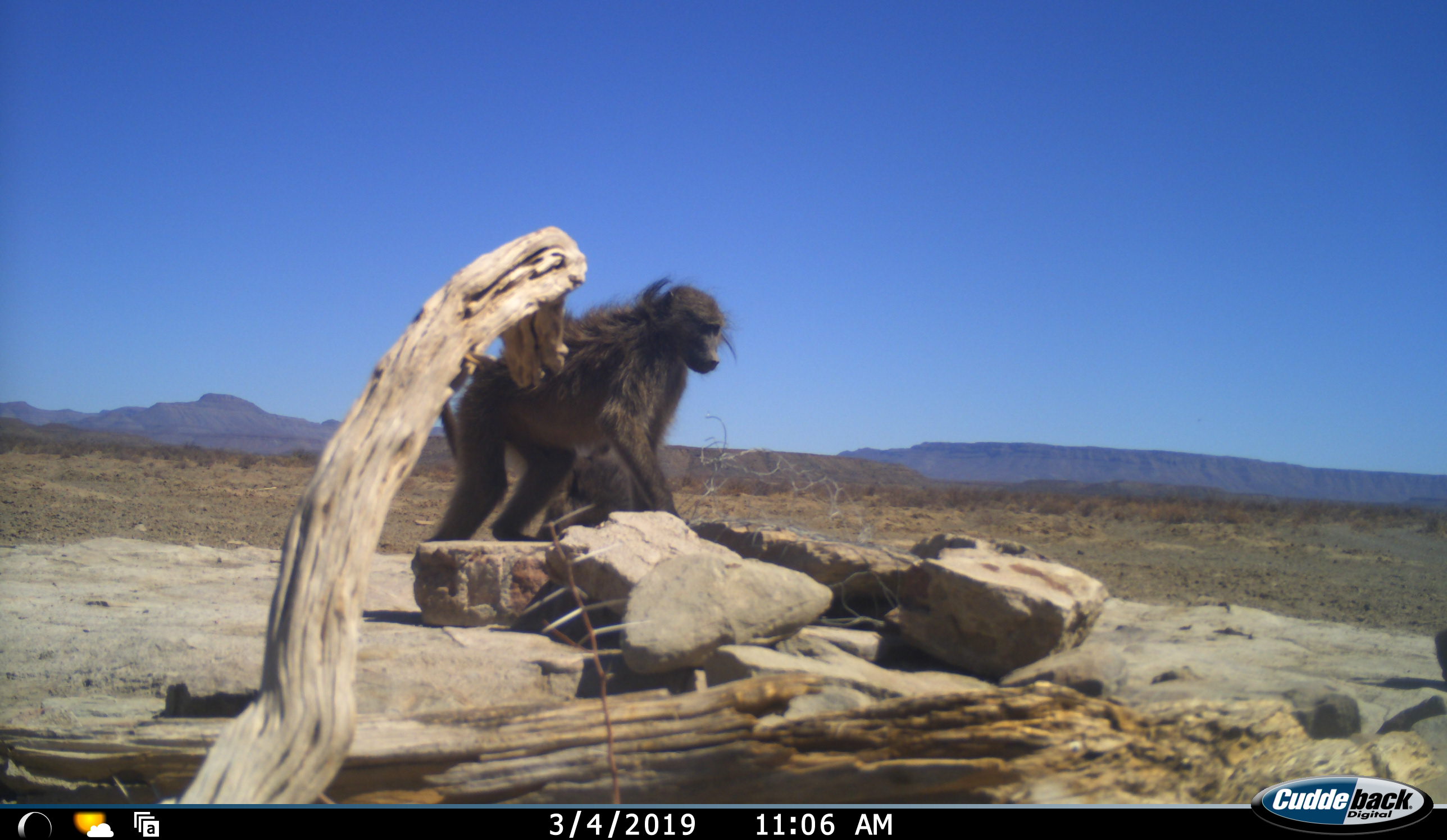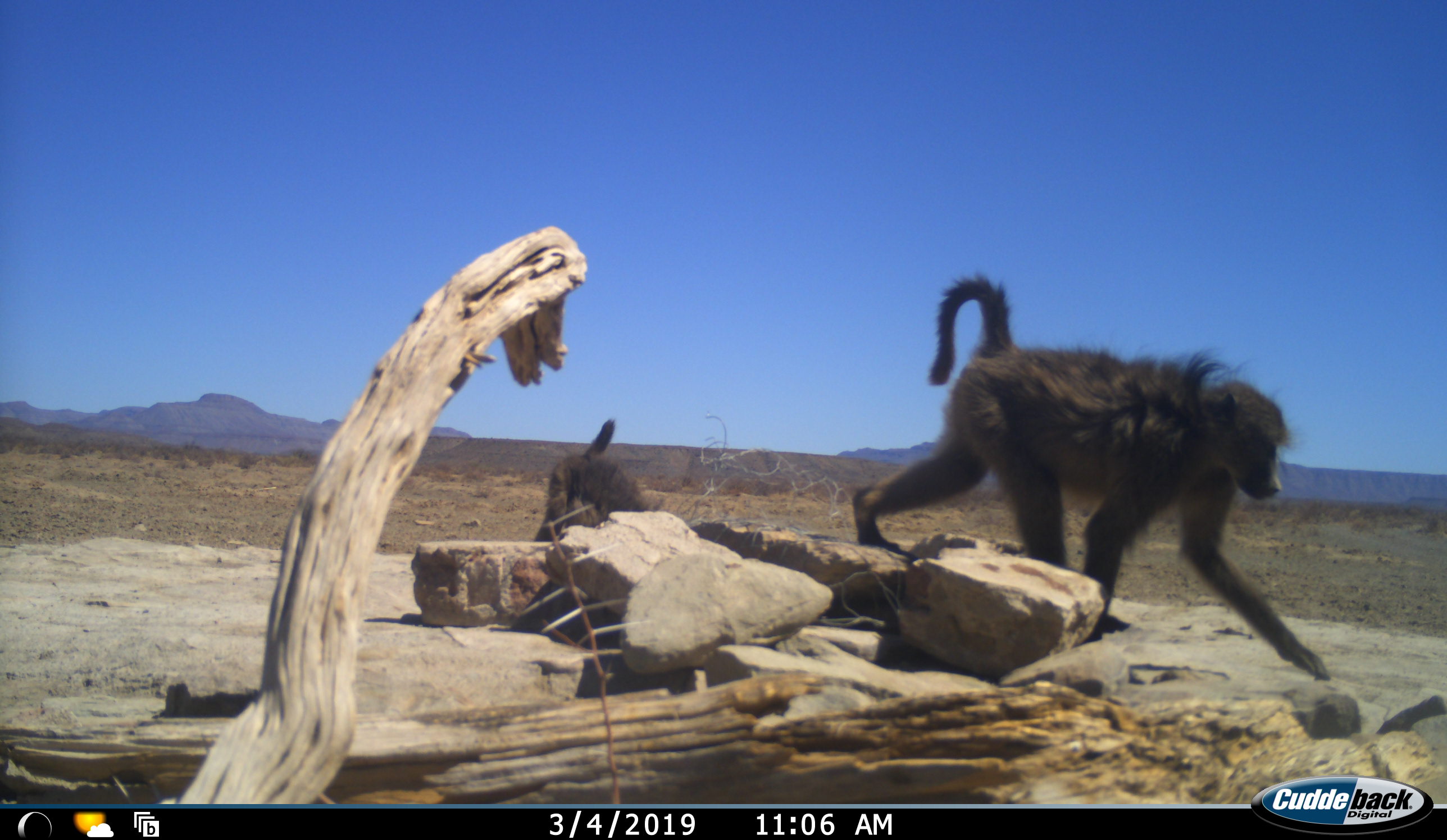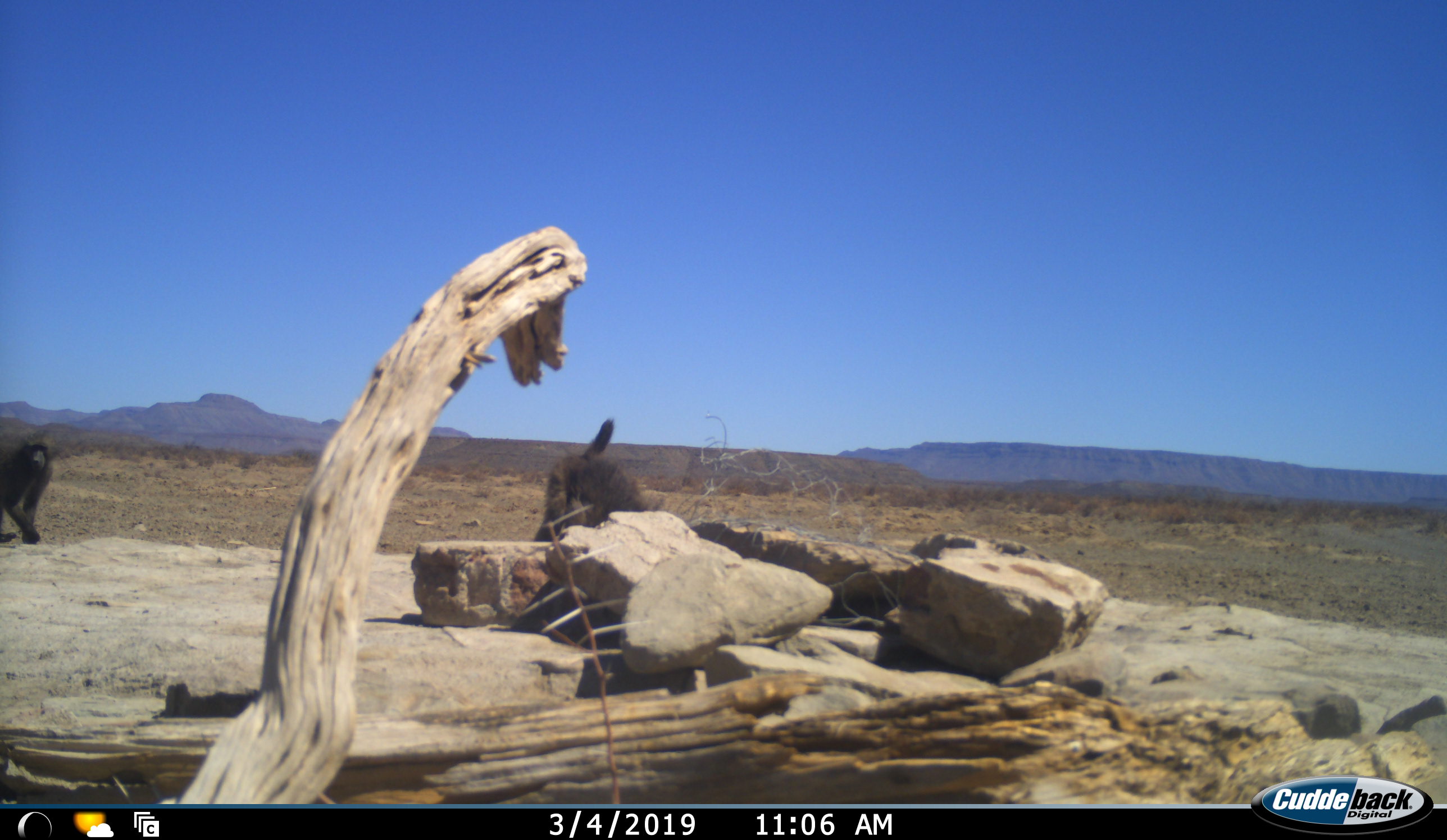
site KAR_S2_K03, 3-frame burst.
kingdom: Animalia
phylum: Chordata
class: Mammalia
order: Primates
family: Cercopithecidae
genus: Papio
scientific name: Papio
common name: baboon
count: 3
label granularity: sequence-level